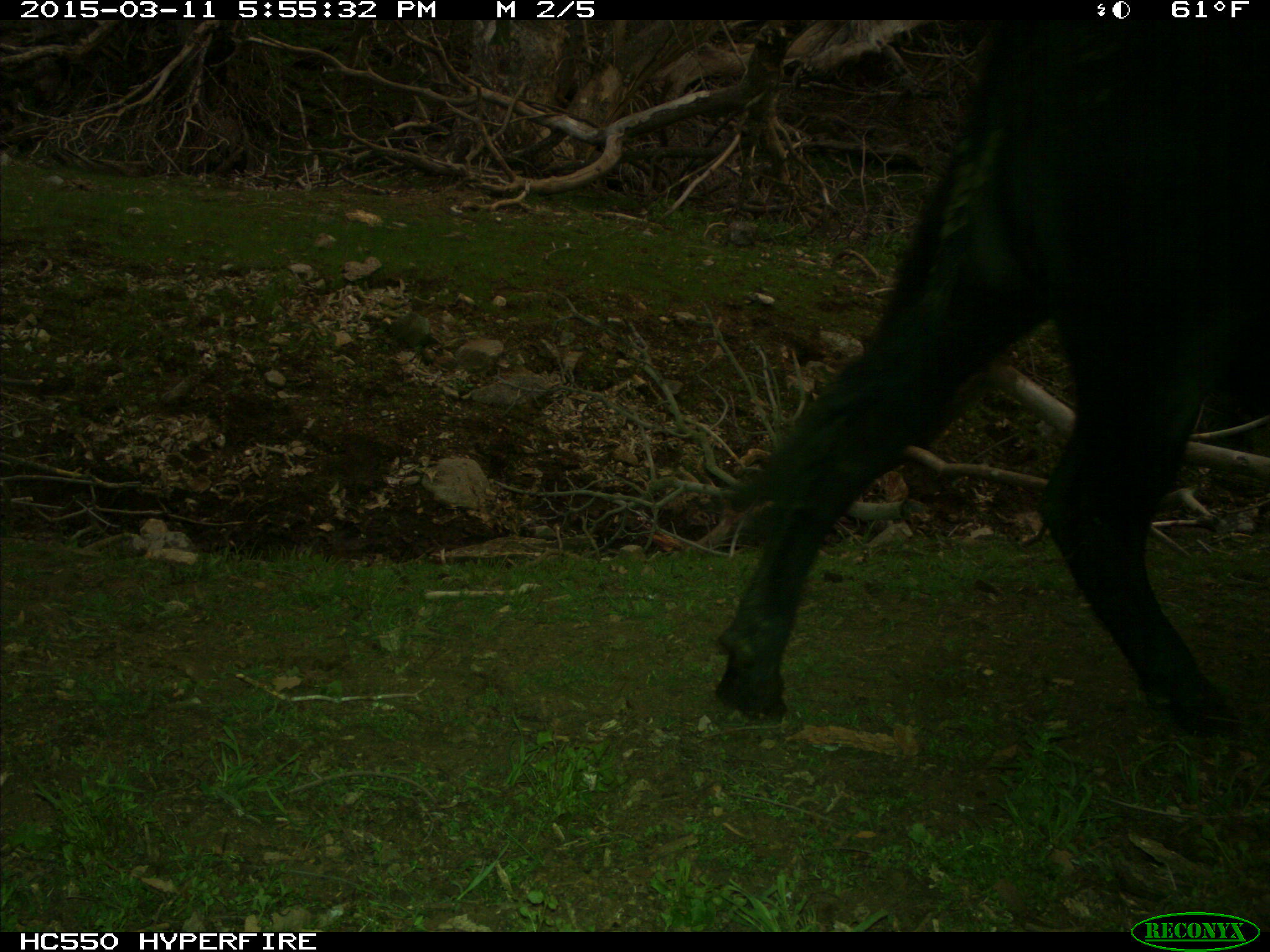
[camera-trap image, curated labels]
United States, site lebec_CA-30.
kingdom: Animalia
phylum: Chordata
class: Mammalia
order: Artiodactyla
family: Bovidae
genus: Bos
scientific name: Bos taurus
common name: domestic cow